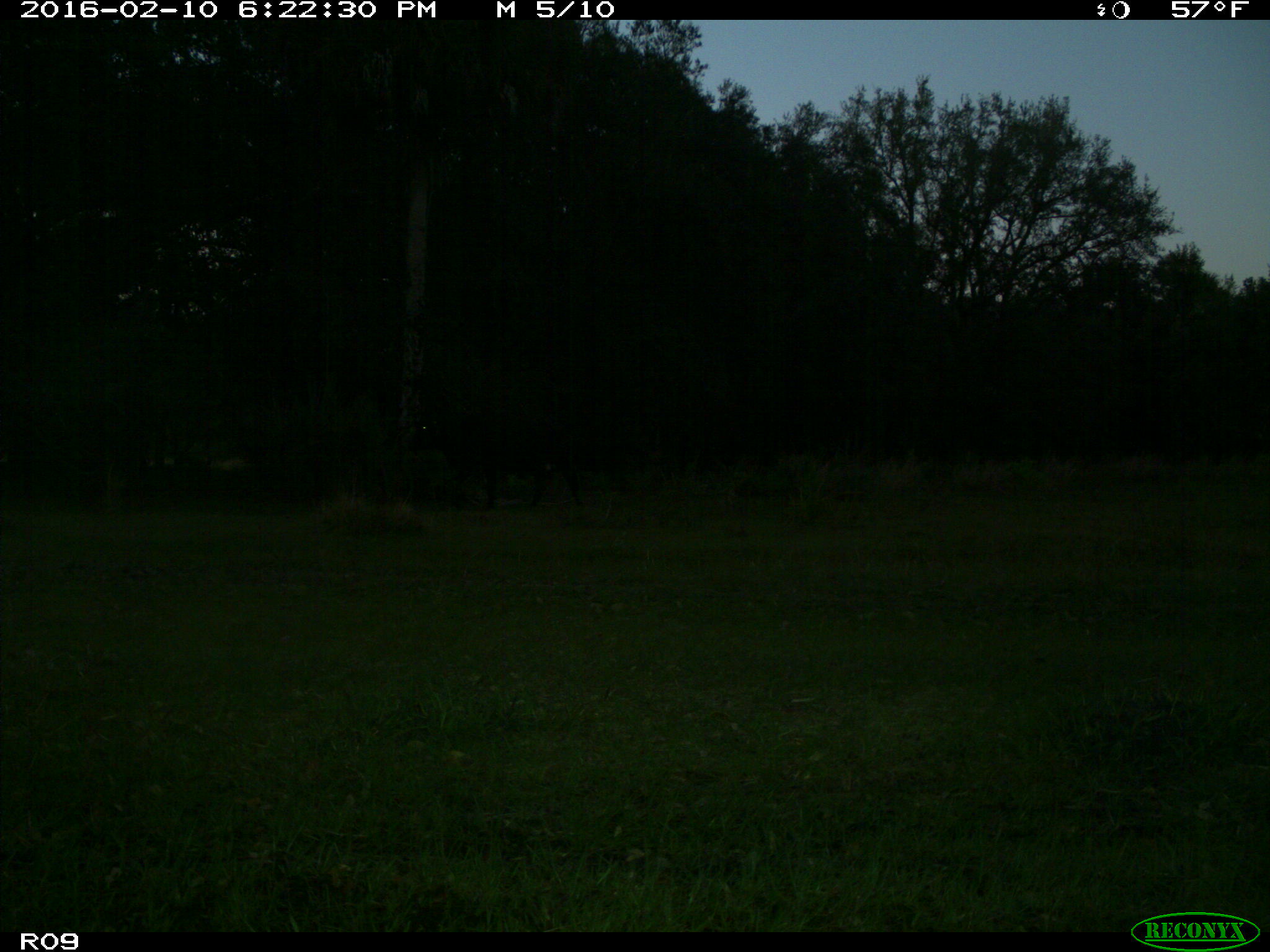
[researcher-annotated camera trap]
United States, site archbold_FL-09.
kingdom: Animalia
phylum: Chordata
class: Mammalia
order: Artiodactyla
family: Bovidae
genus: Bos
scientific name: Bos taurus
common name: domestic cow